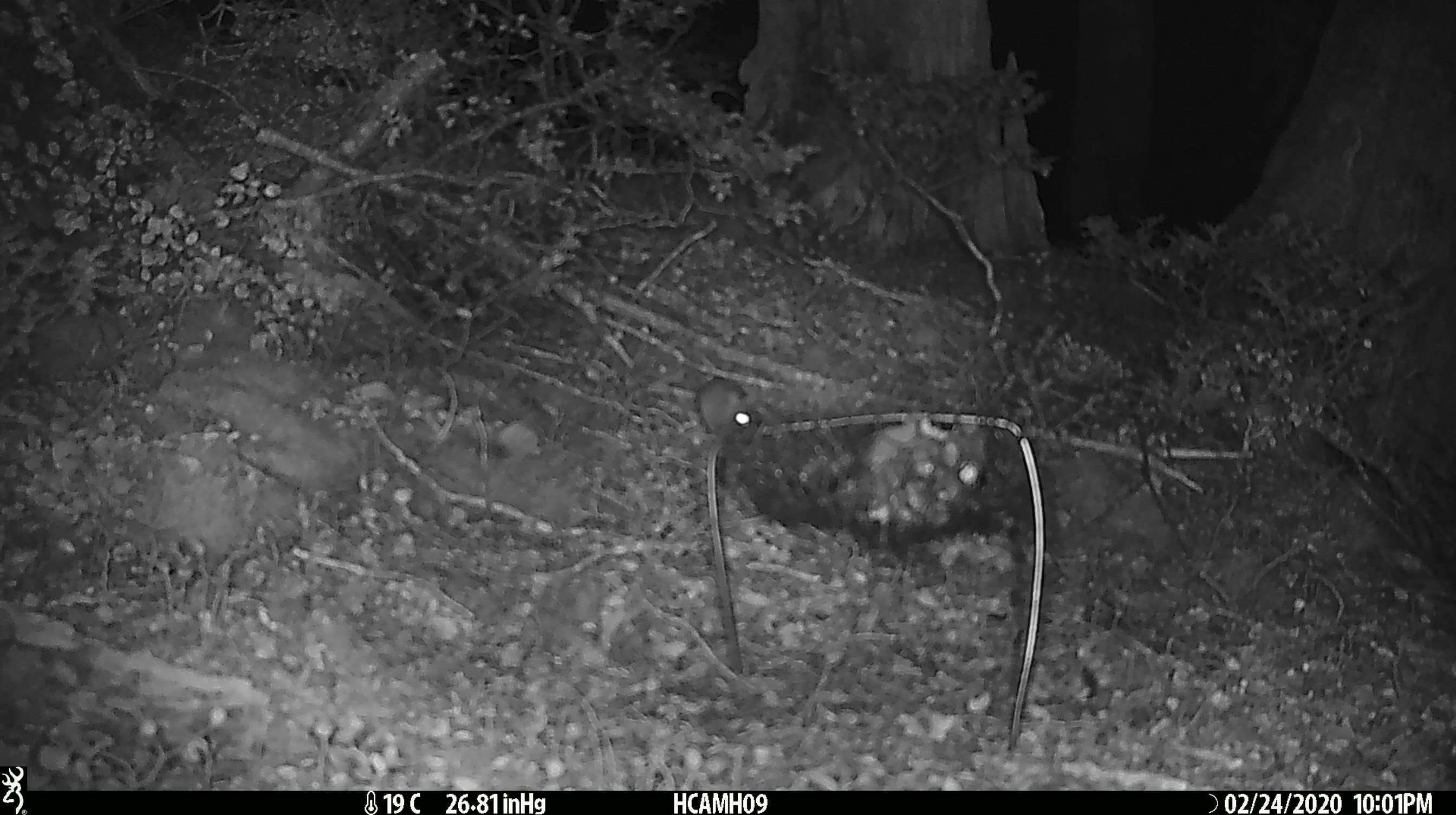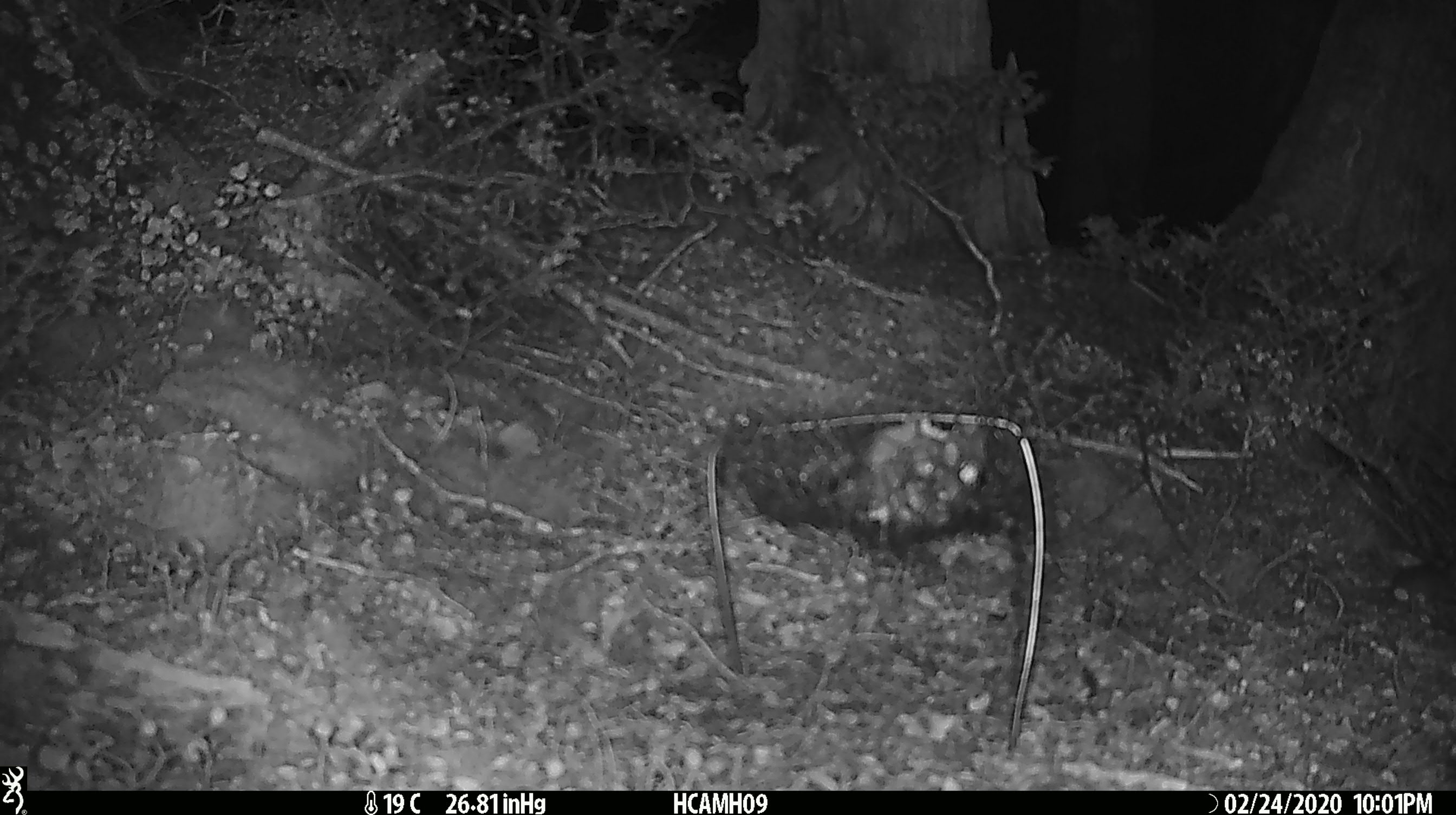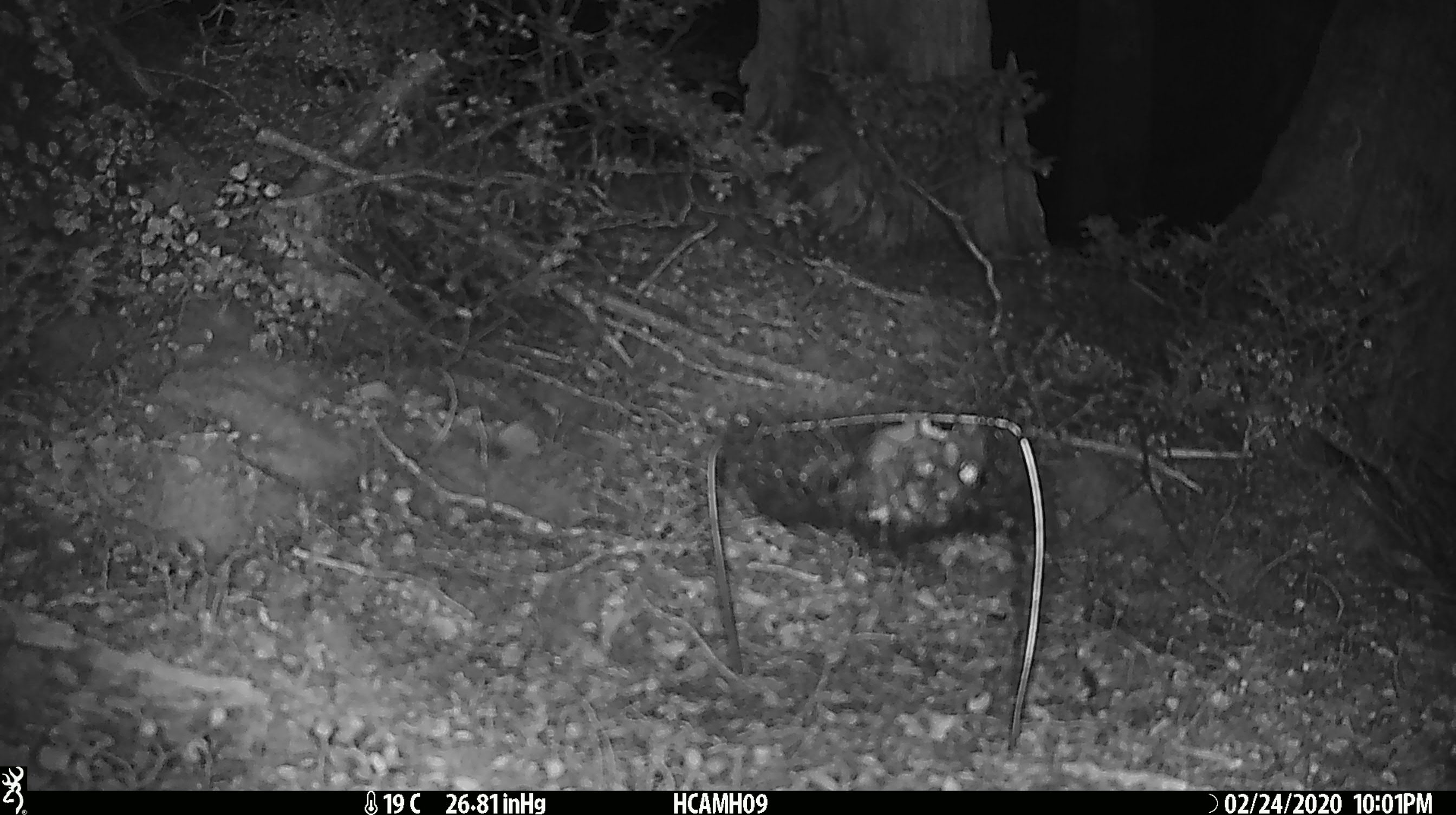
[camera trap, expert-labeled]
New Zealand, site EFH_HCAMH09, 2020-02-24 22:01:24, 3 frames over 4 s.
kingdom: Animalia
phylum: Chordata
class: Mammalia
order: Rodentia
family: Muridae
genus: Mus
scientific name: Mus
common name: mouse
Mouse (Mus).